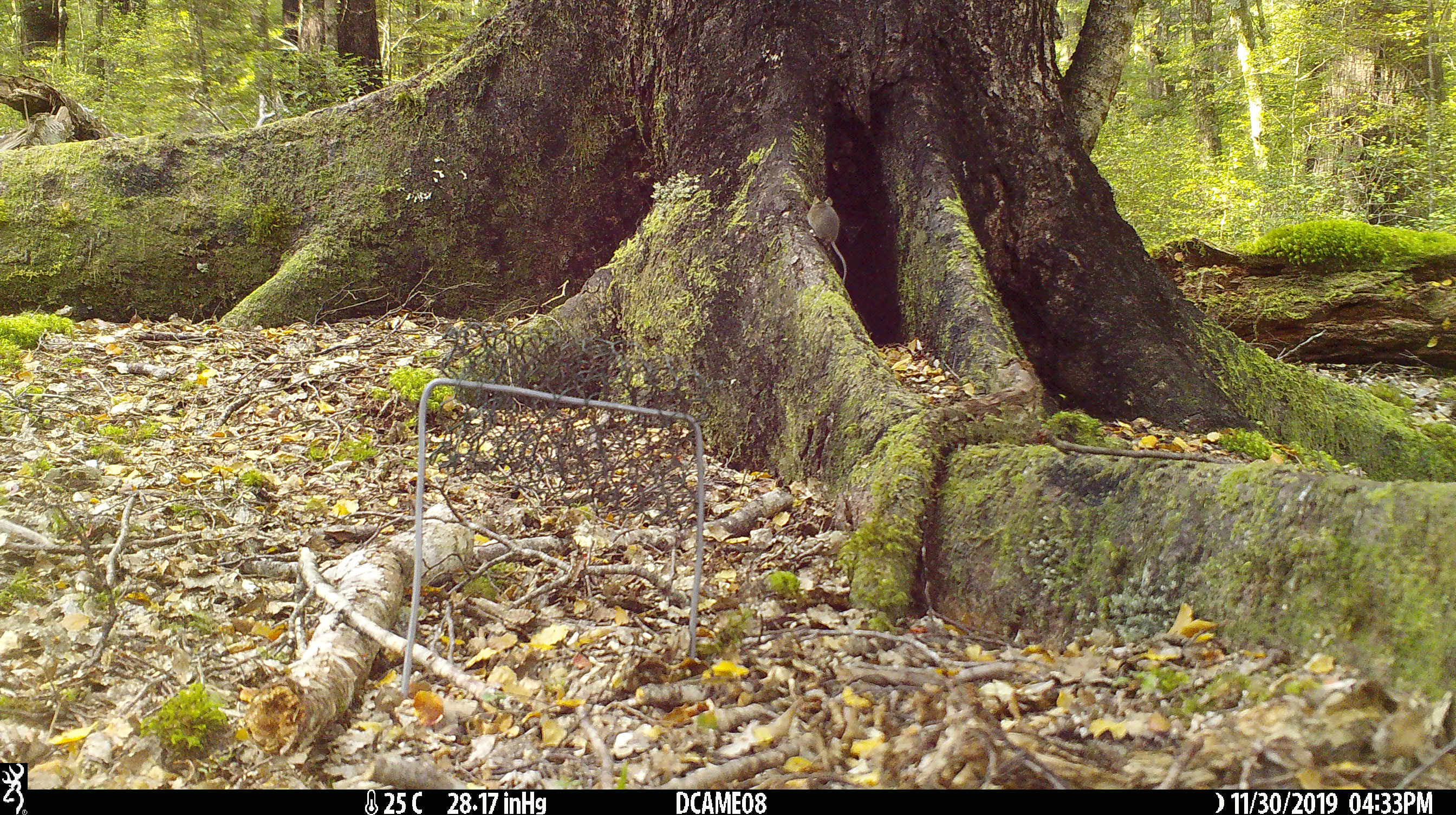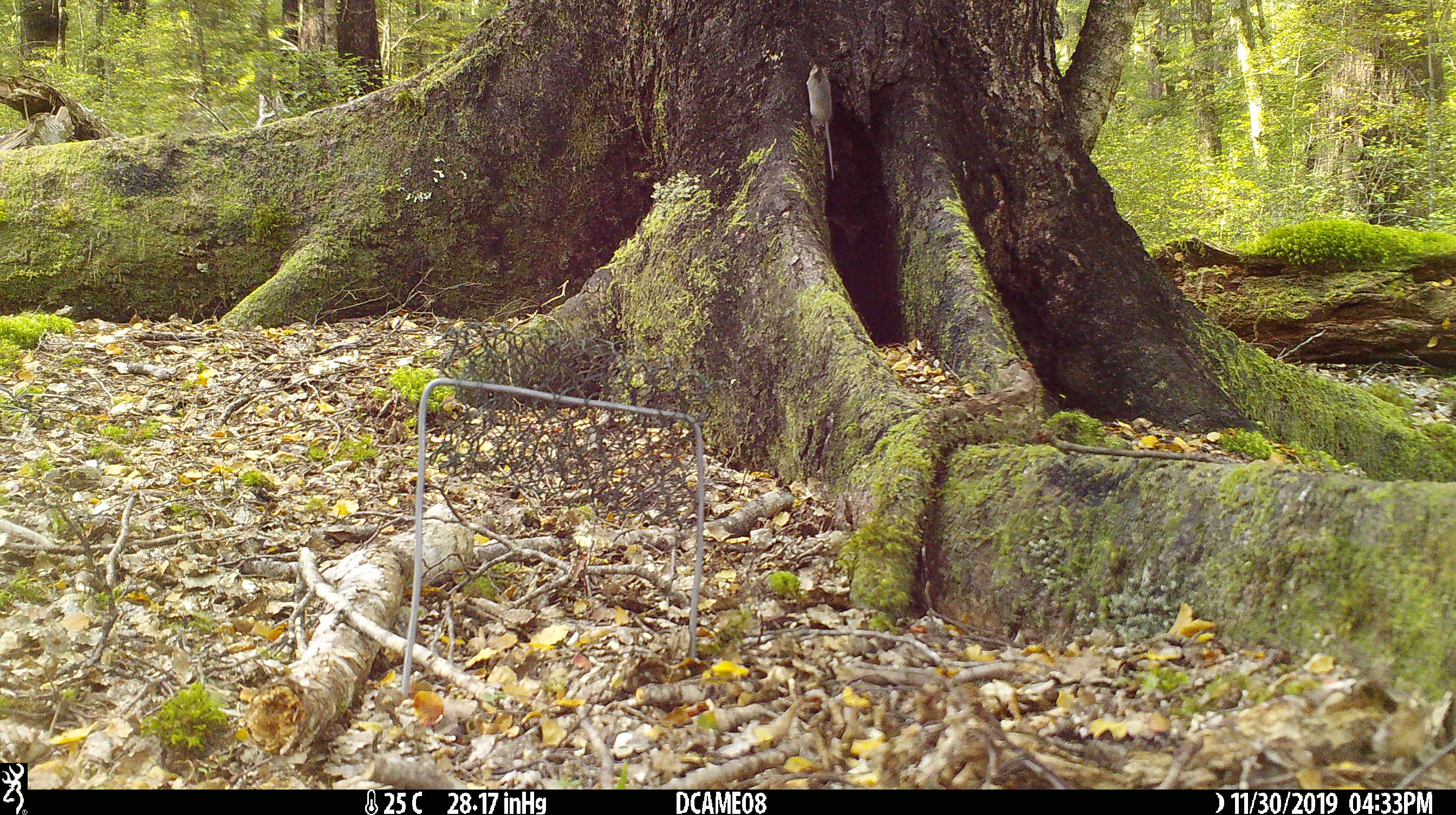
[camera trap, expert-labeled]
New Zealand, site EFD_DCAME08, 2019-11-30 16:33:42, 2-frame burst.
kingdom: Animalia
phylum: Chordata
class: Mammalia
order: Rodentia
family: Muridae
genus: Mus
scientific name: Mus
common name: mouse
Mouse (Mus).